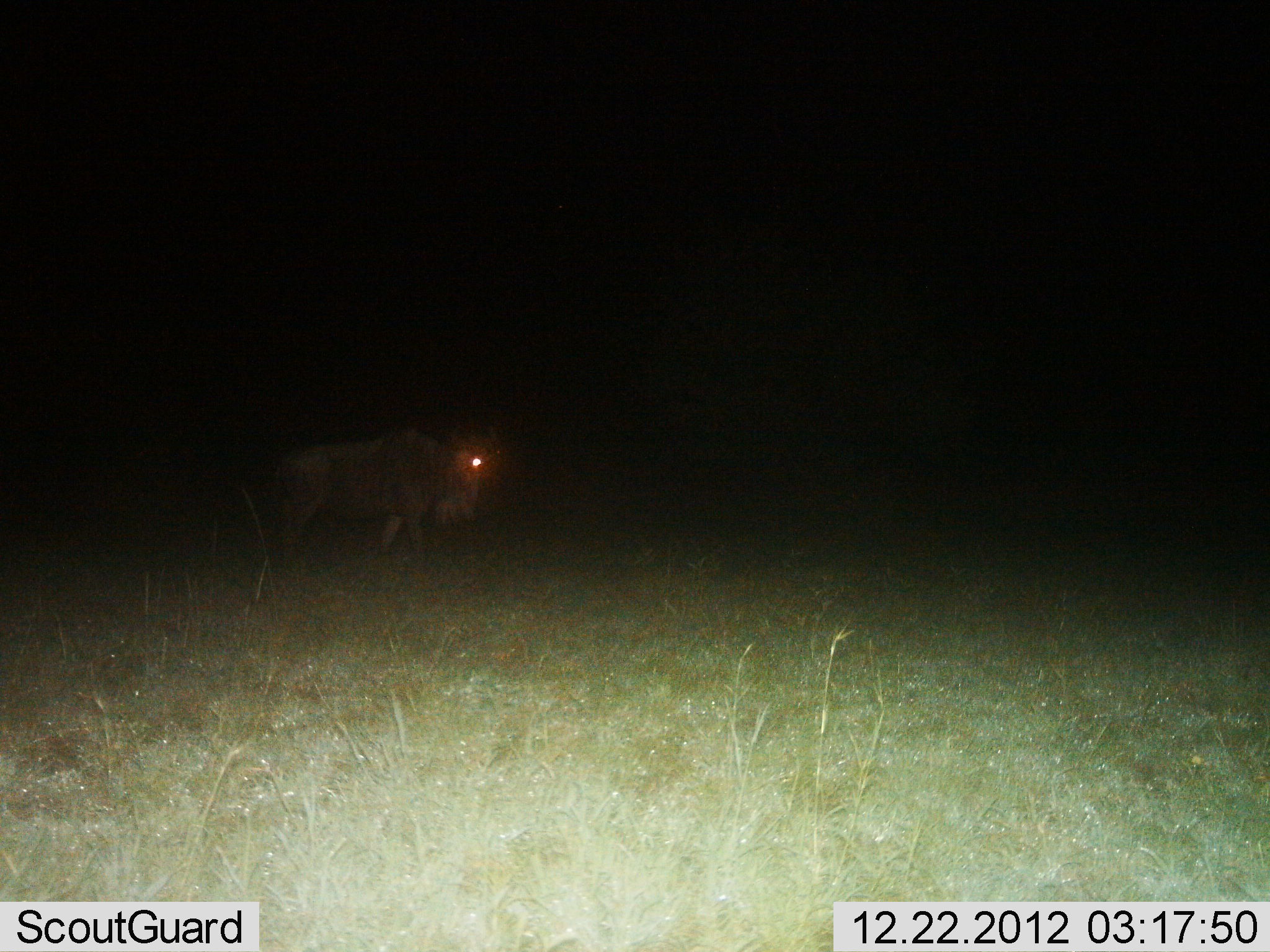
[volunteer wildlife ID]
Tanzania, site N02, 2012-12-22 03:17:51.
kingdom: Animalia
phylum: Chordata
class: Mammalia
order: Artiodactyla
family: Bovidae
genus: Connochaetes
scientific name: Connochaetes taurinus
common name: blue wildebeest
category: wildebeest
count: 1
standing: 50%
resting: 0%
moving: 50%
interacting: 0%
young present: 0%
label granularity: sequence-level